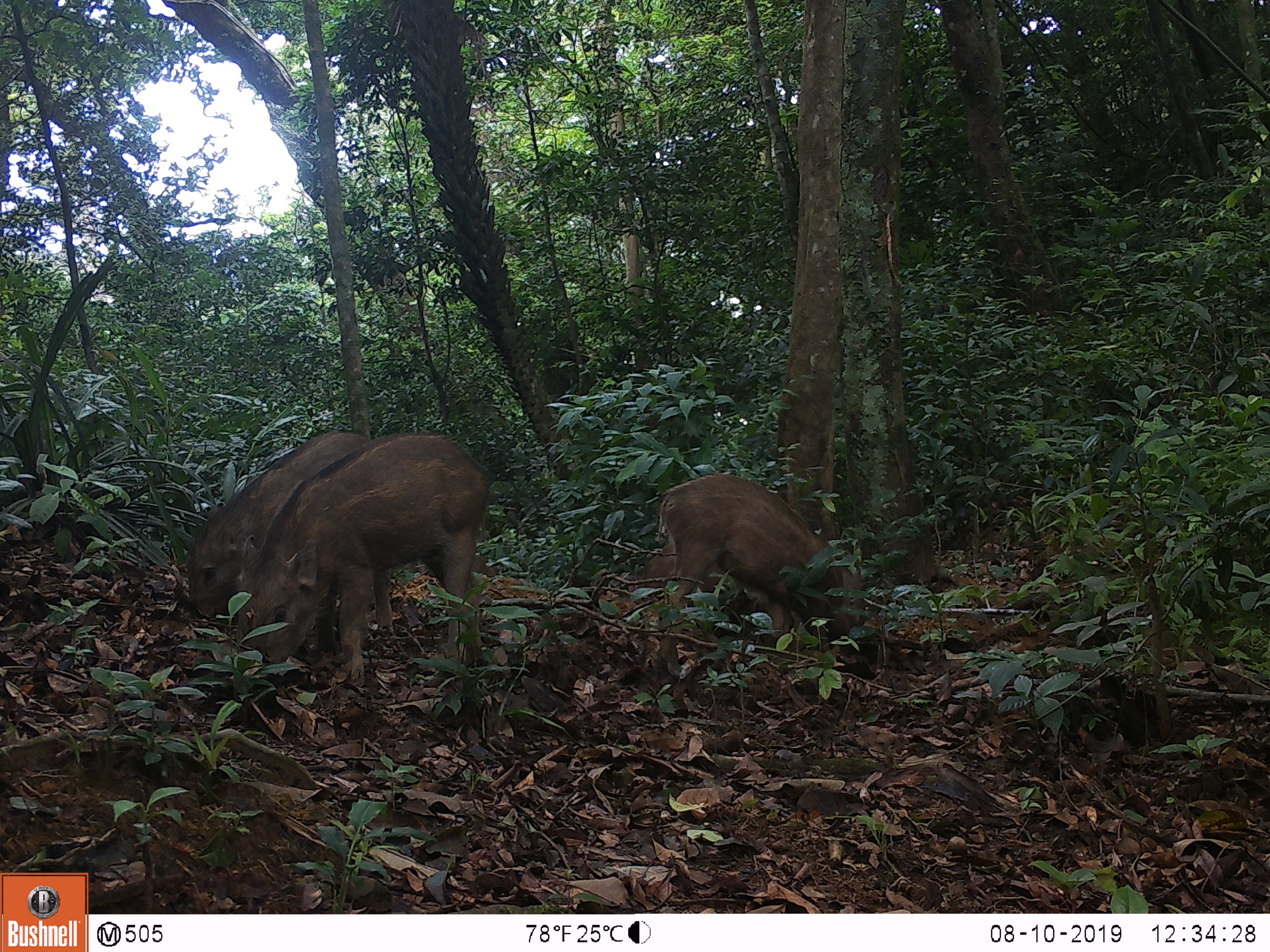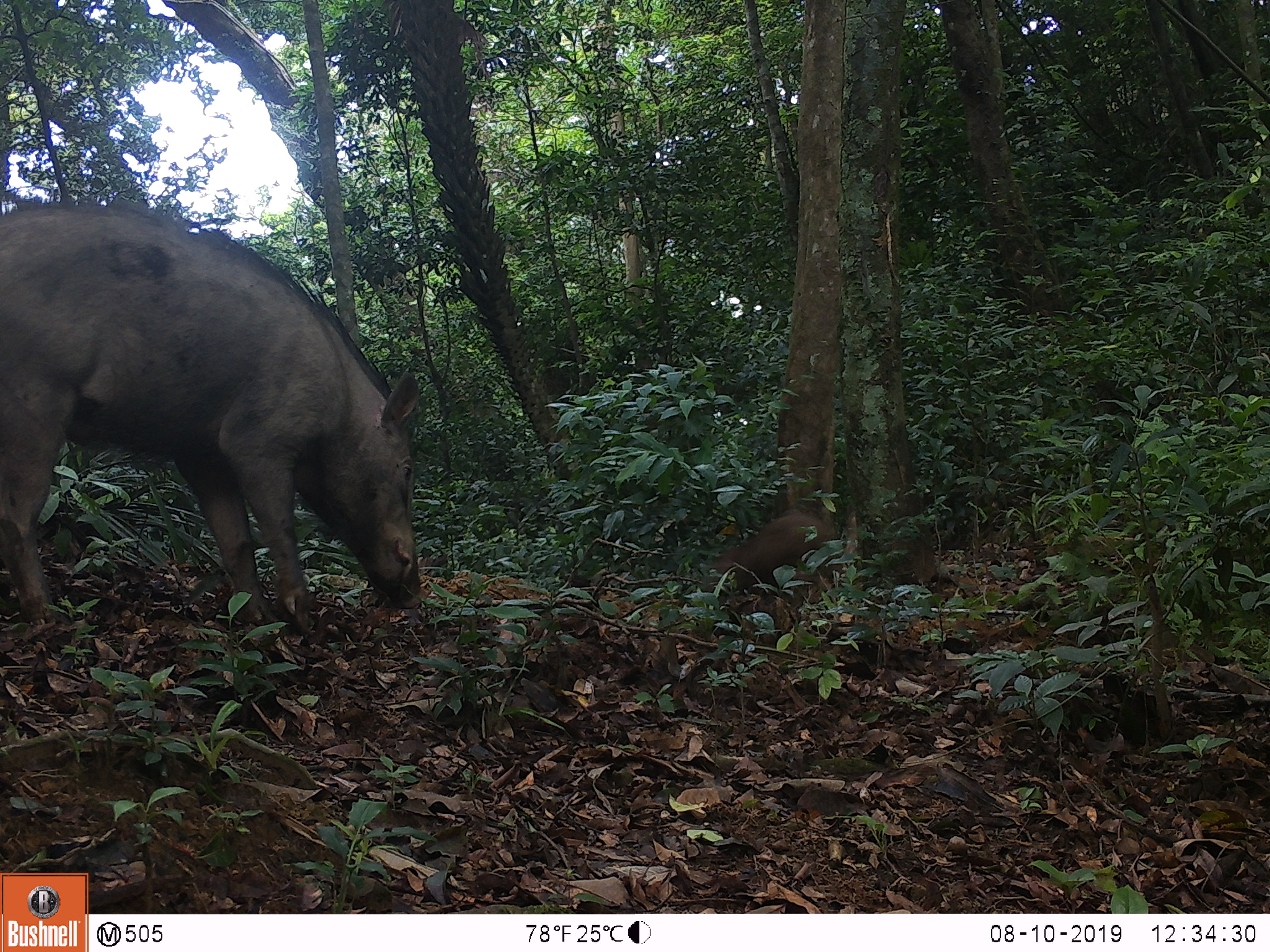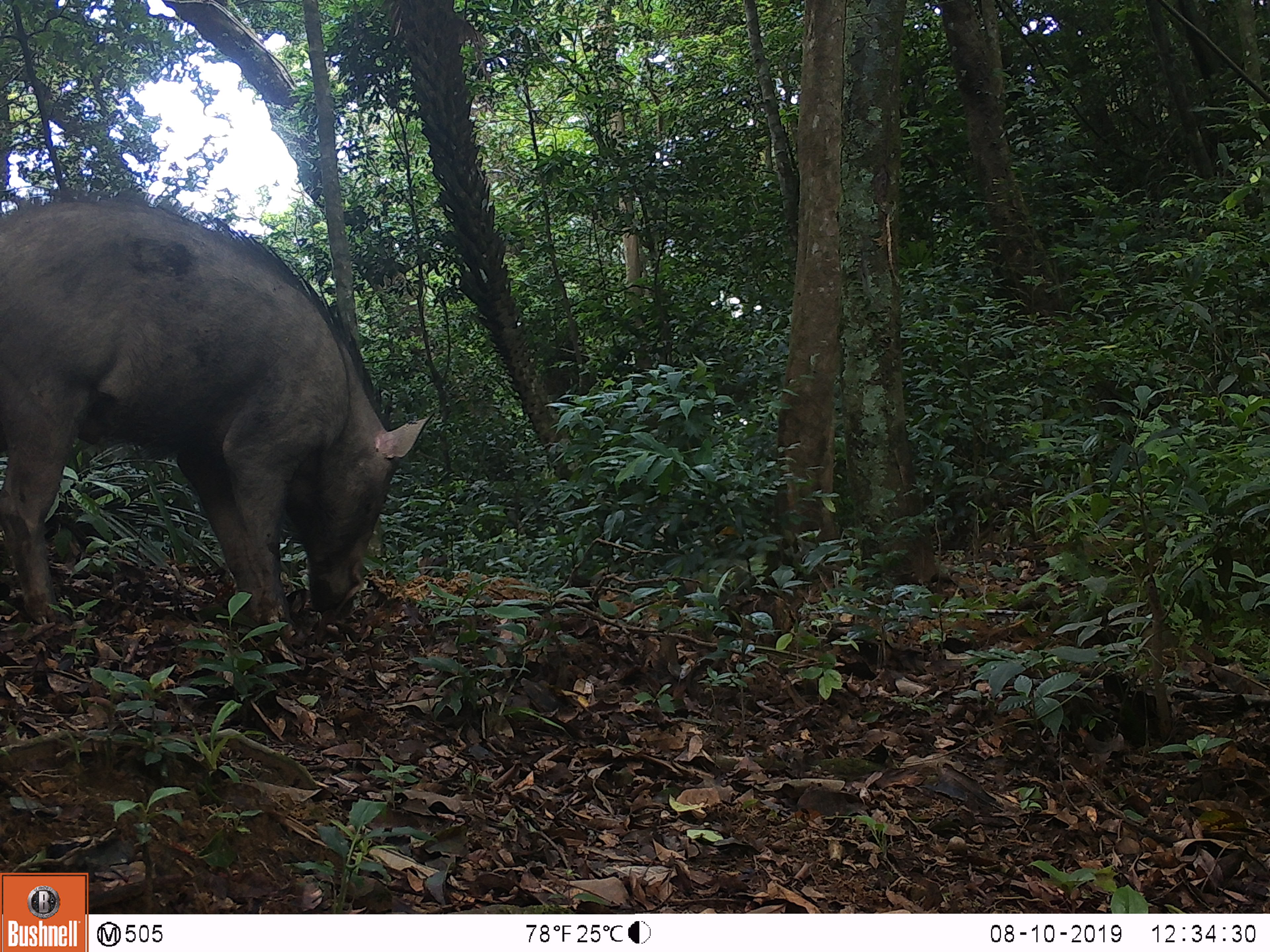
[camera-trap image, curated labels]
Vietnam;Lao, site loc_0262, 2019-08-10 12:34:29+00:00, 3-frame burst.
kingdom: Animalia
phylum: Chordata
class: Mammalia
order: Artiodactyla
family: Suidae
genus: Sus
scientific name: Sus scrofa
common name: eurasian wild pig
Eurasian wild pig (Sus scrofa). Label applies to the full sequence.